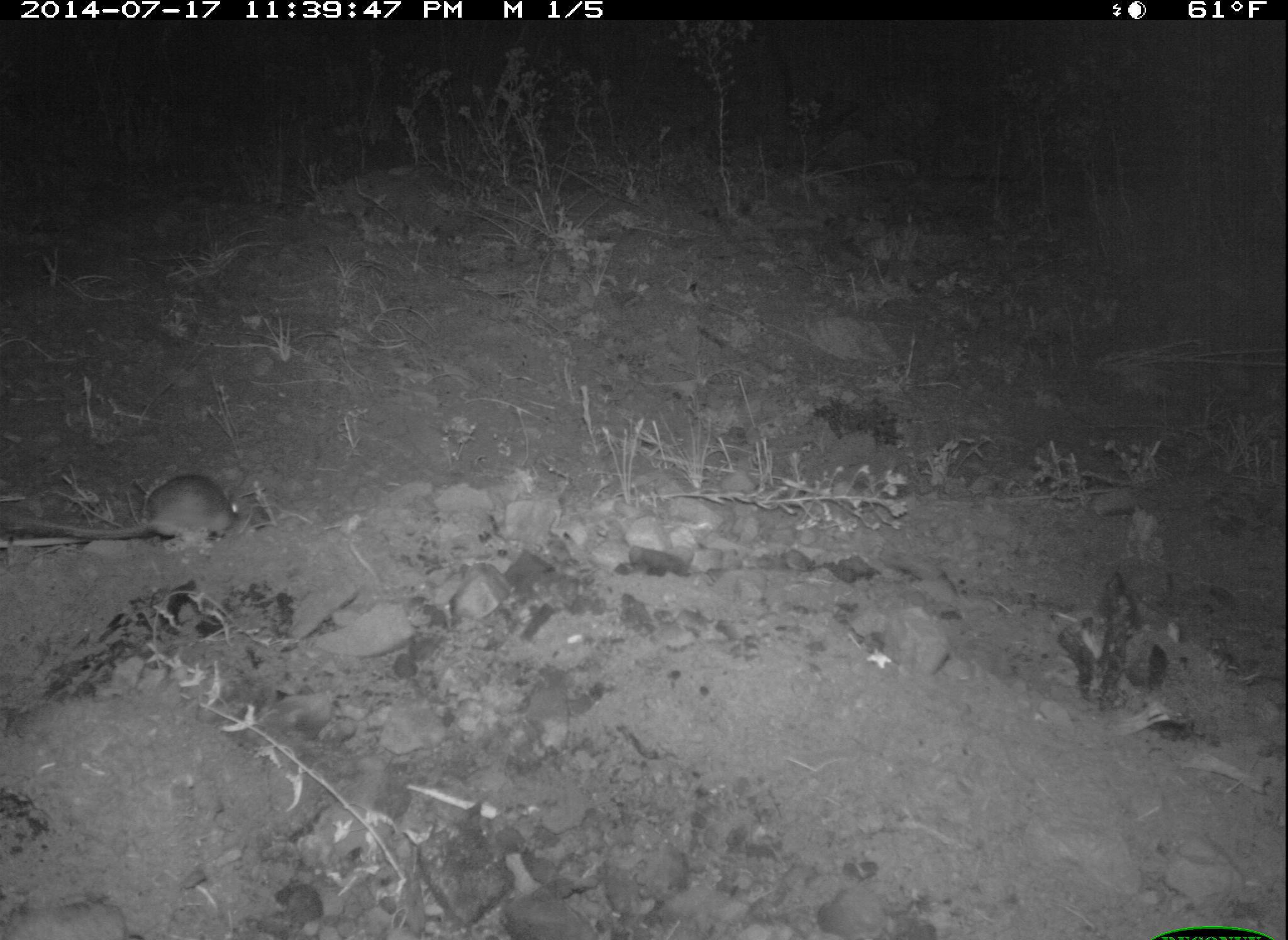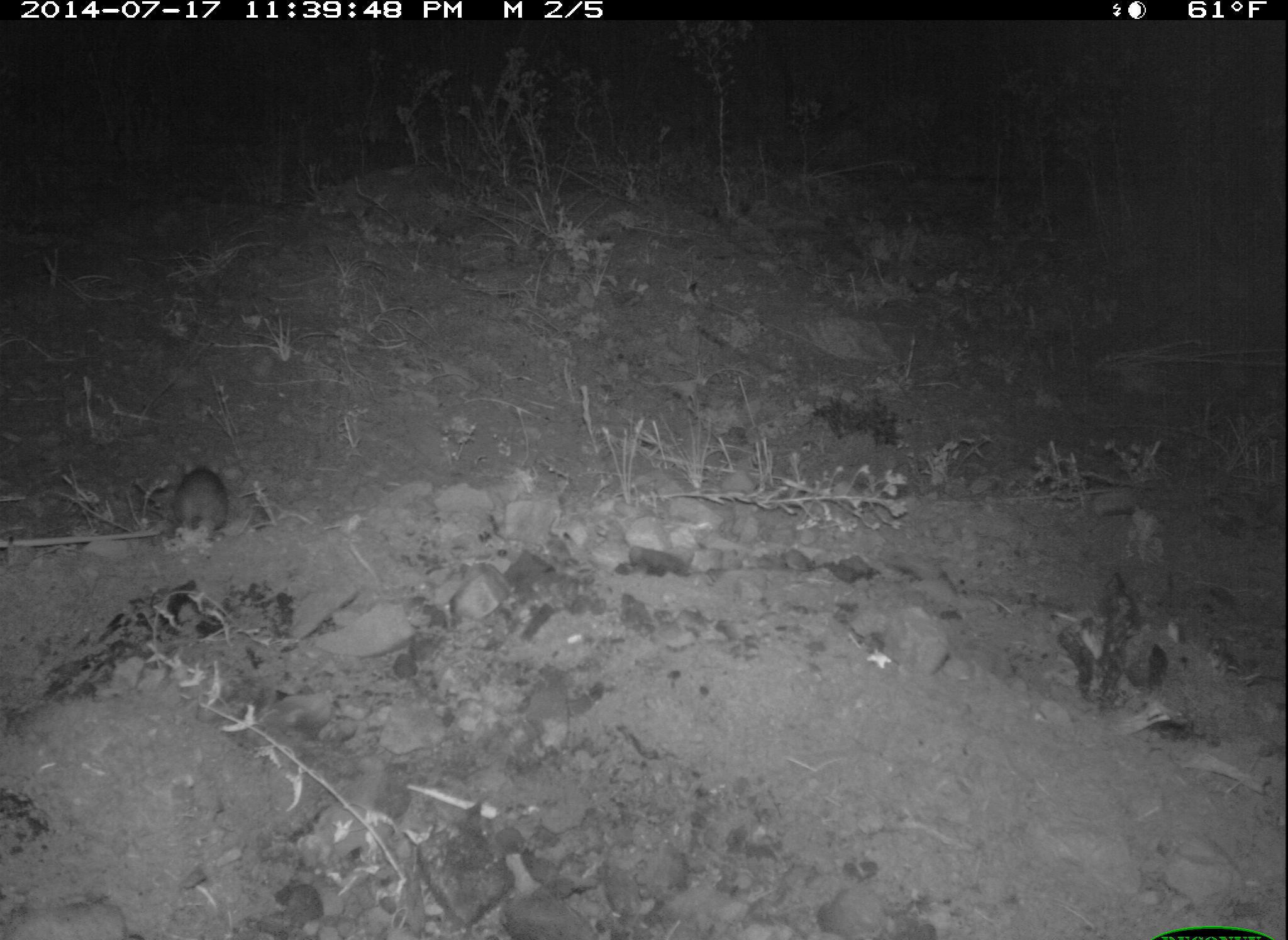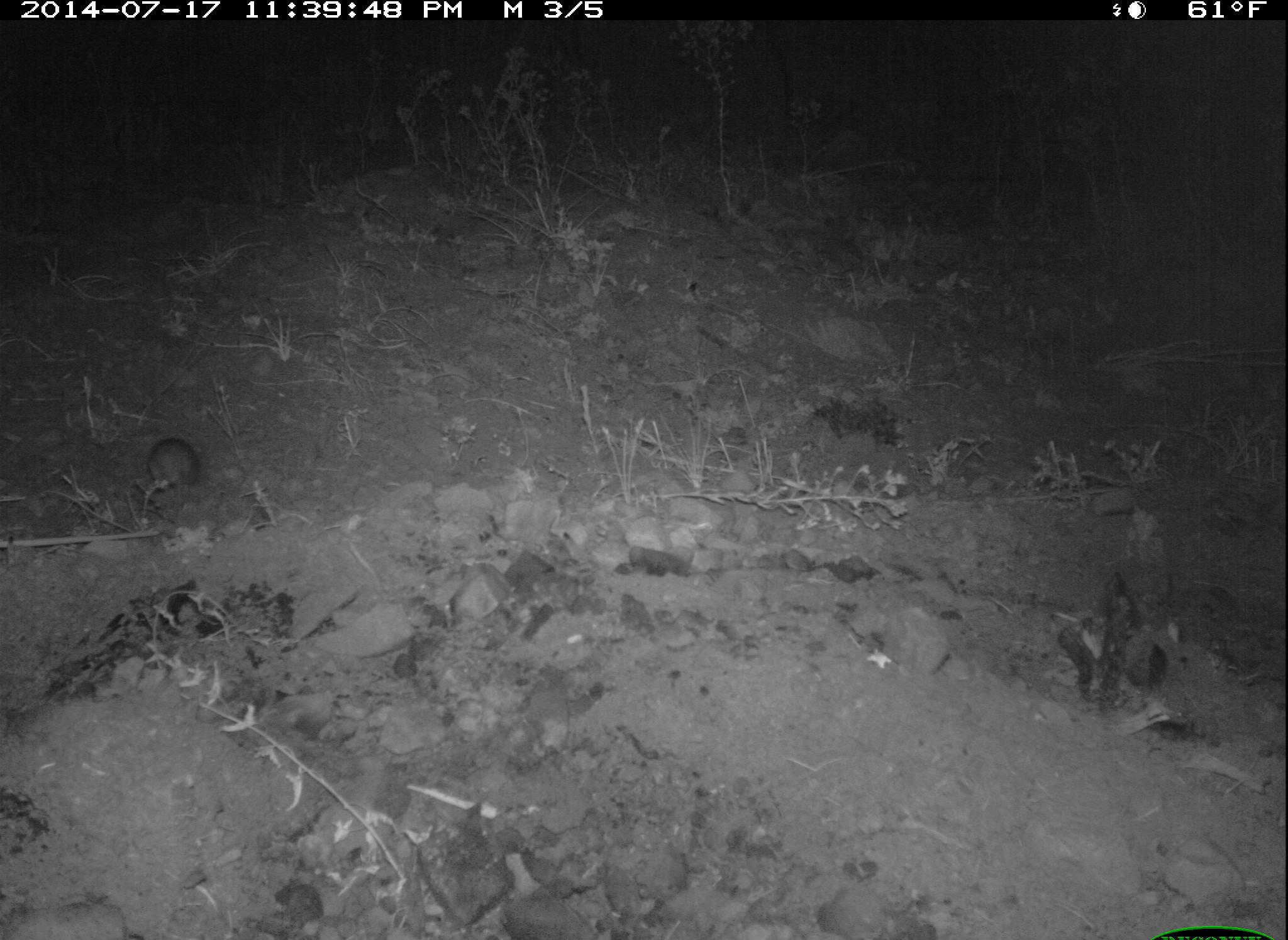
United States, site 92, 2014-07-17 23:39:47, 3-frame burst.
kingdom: Animalia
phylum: Chordata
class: Mammalia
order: Rodentia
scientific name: Rodentia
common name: rodent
Rodent (Rodentia).